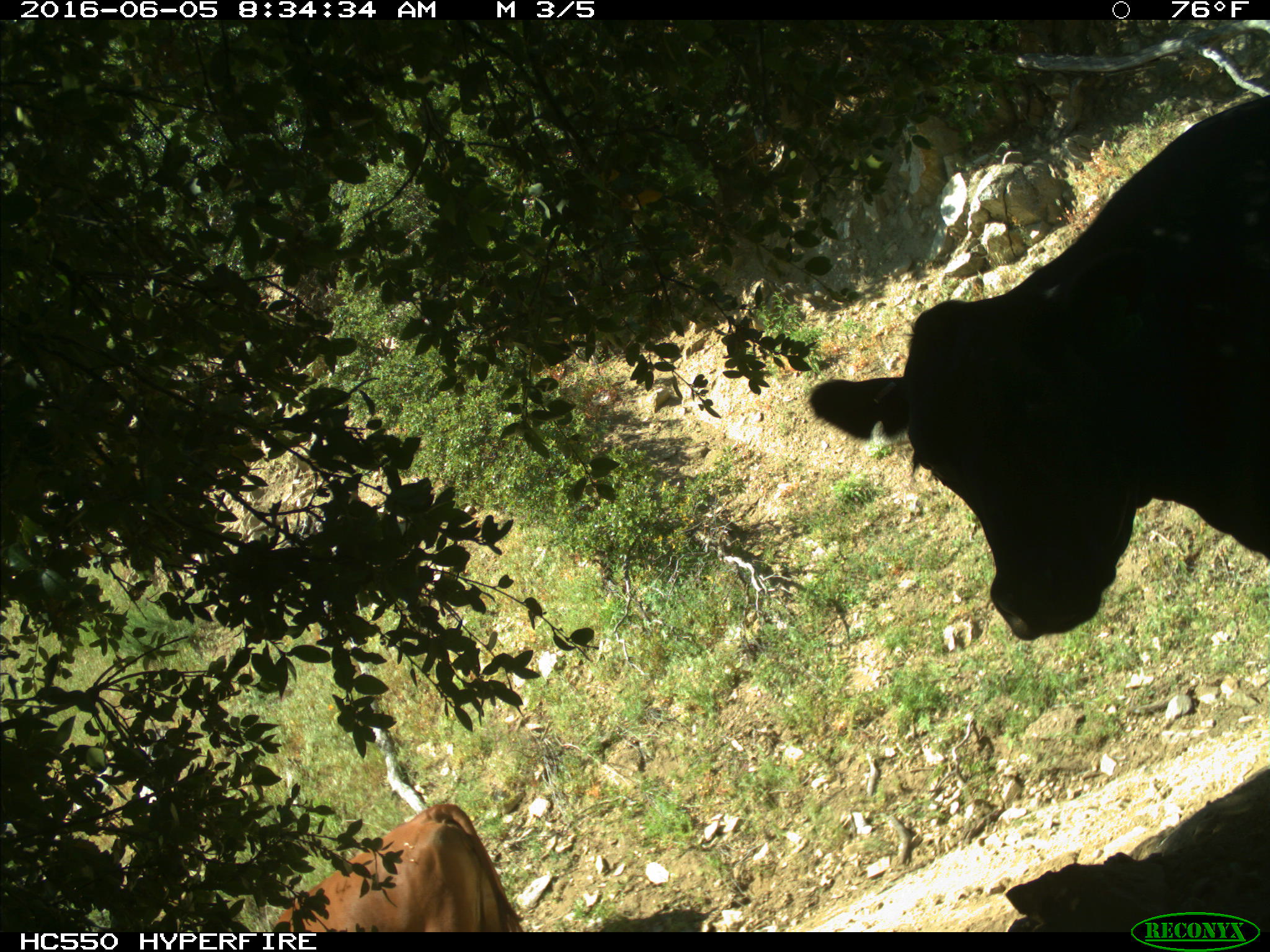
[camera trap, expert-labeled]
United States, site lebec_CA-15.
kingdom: Animalia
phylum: Chordata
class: Mammalia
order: Artiodactyla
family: Bovidae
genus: Bos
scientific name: Bos taurus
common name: domestic cow